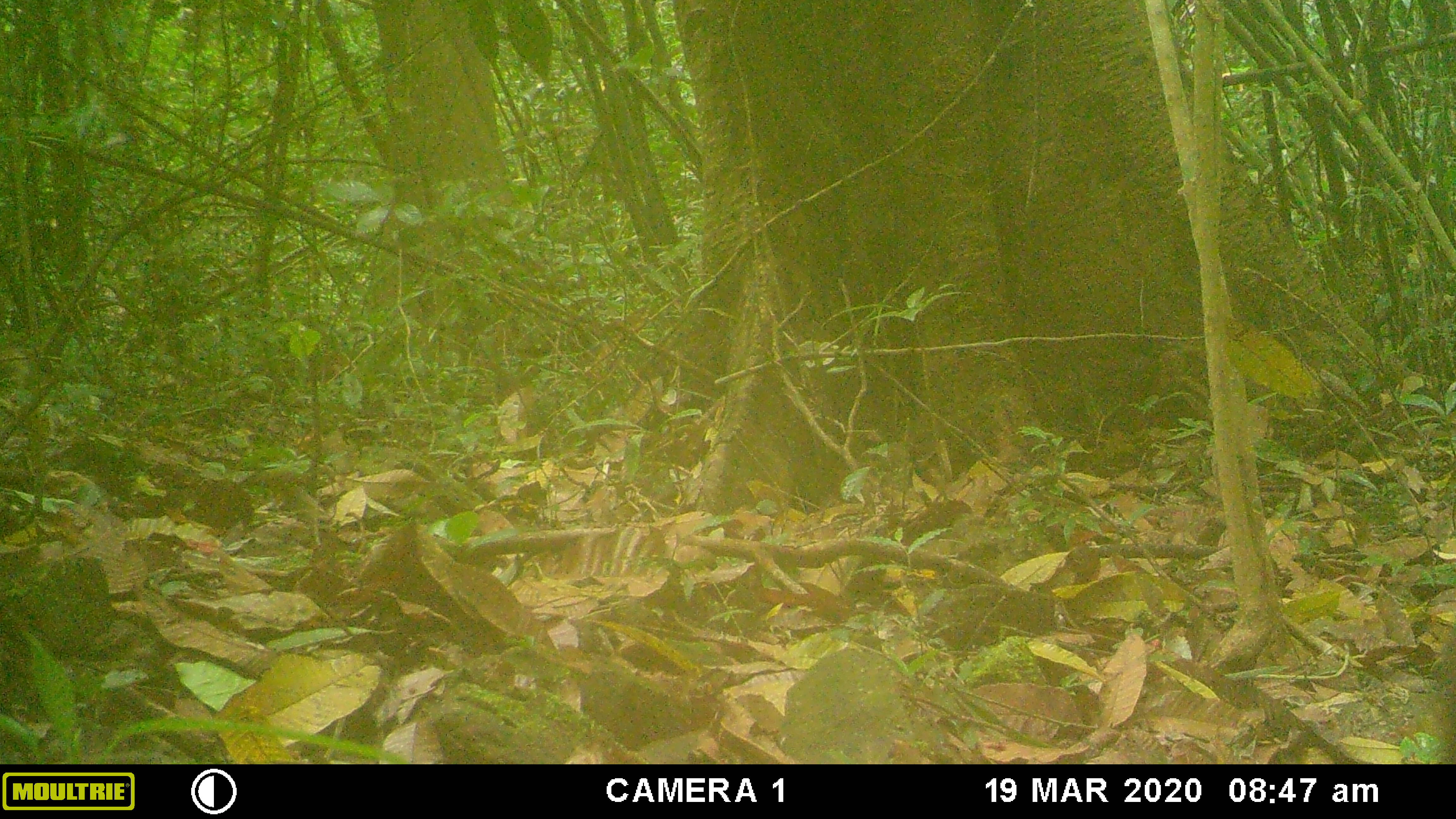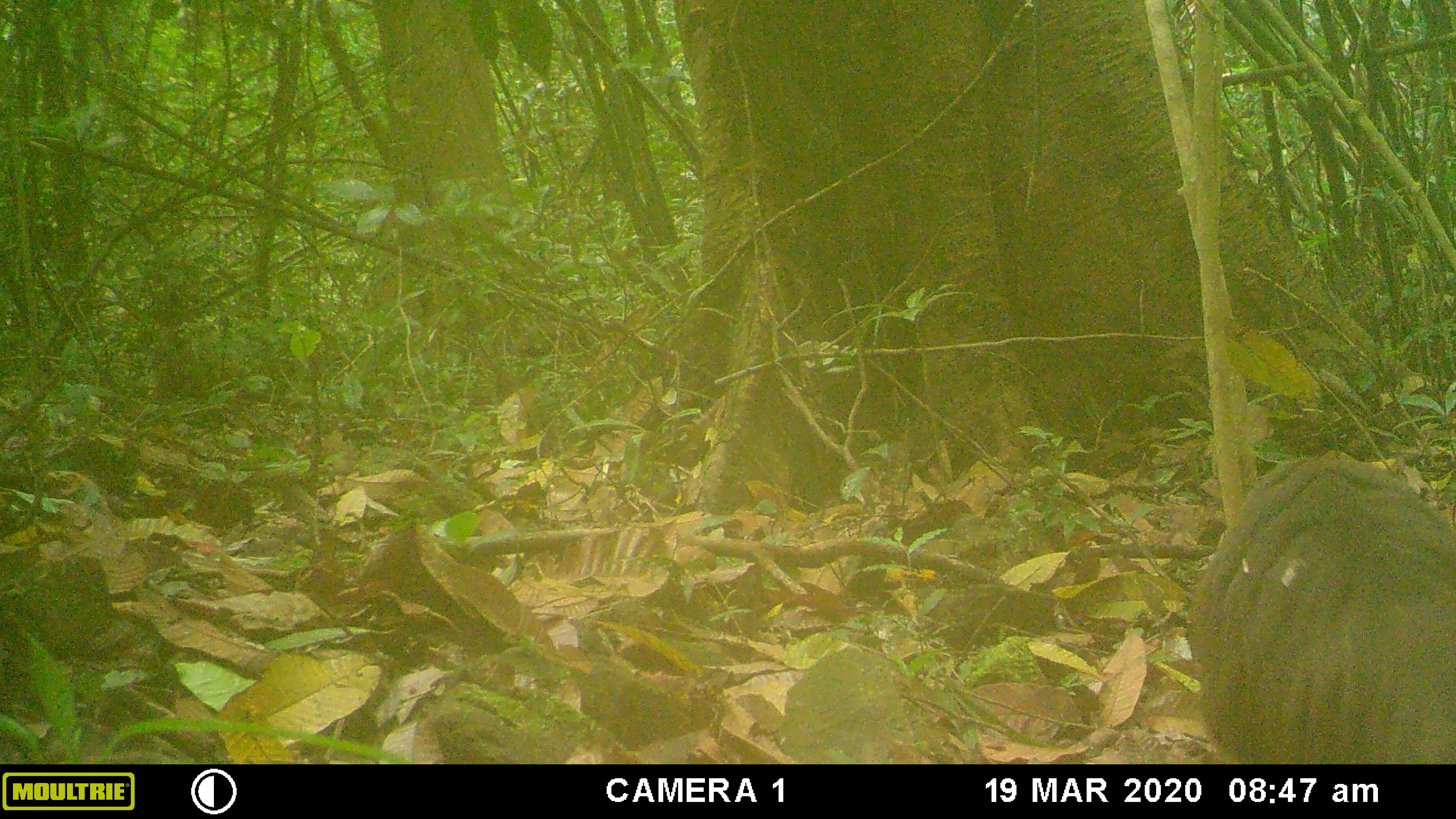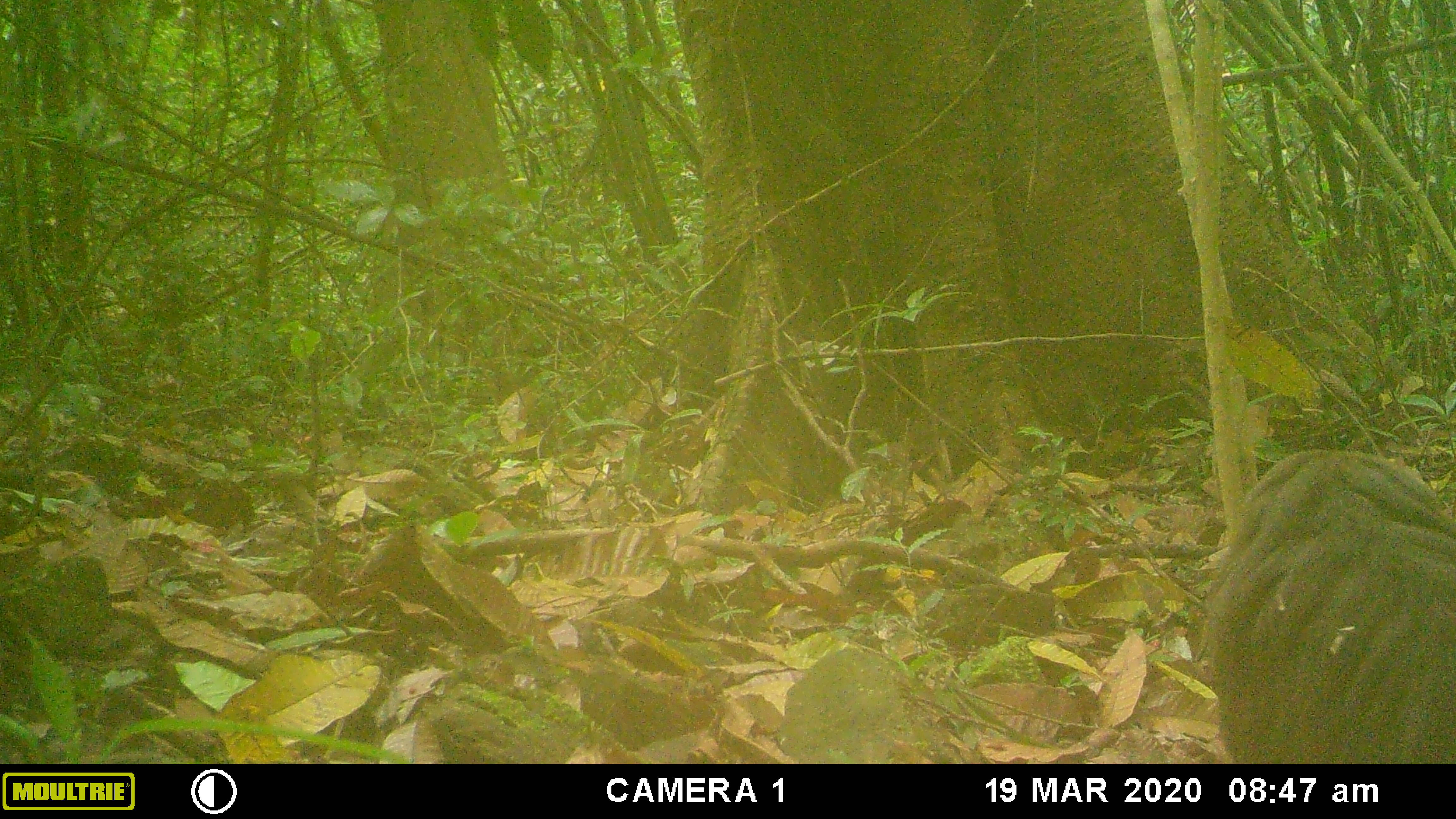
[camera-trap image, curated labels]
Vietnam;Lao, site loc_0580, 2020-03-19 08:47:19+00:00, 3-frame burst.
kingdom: Animalia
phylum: Chordata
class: Mammalia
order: Primates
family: Cercopithecidae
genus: Macaca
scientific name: Macaca arctoides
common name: stump-tailed macaque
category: stump tailed macaque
Stump tailed macaque (stump-tailed macaque) (Macaca arctoides). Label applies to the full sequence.